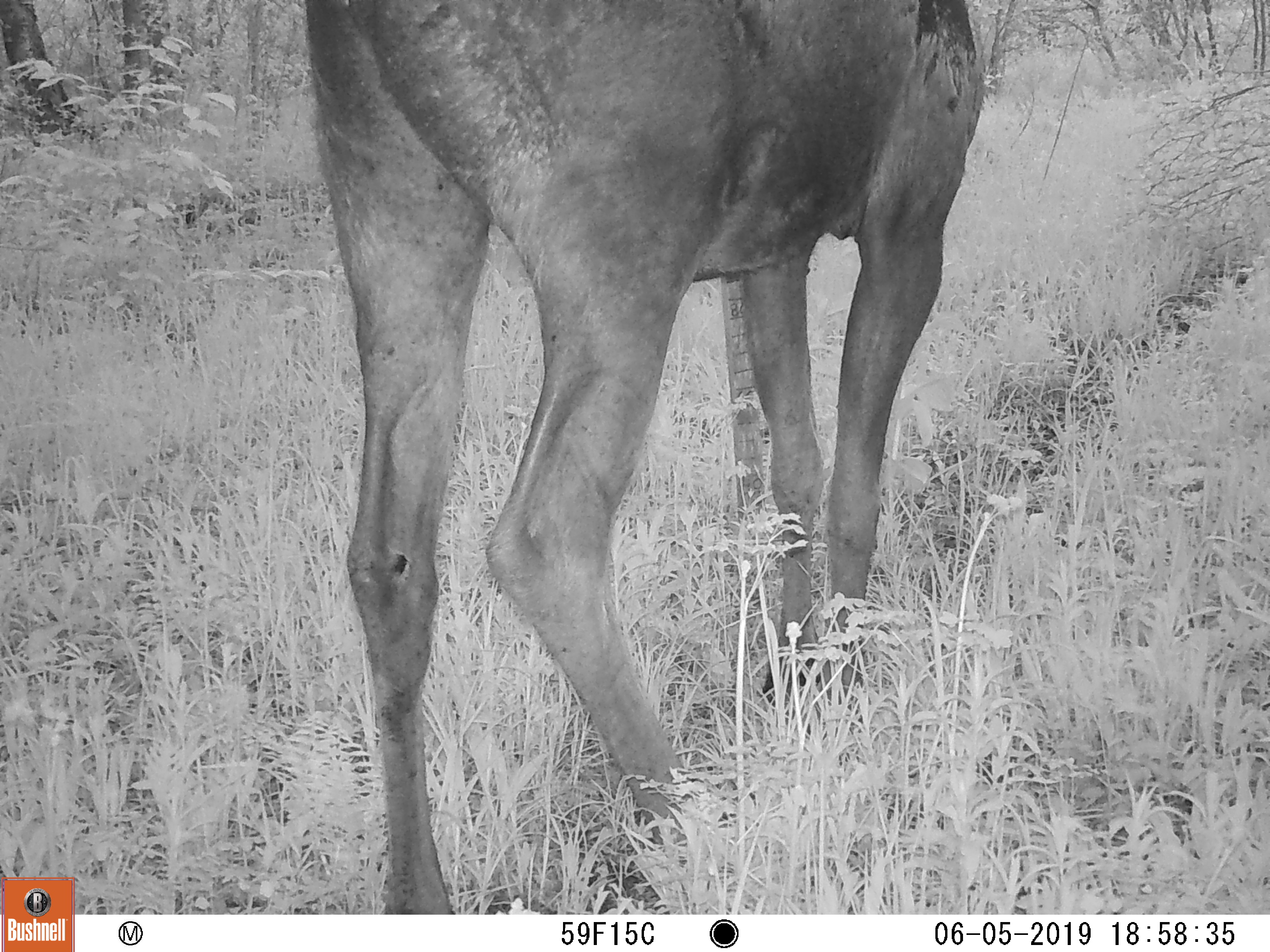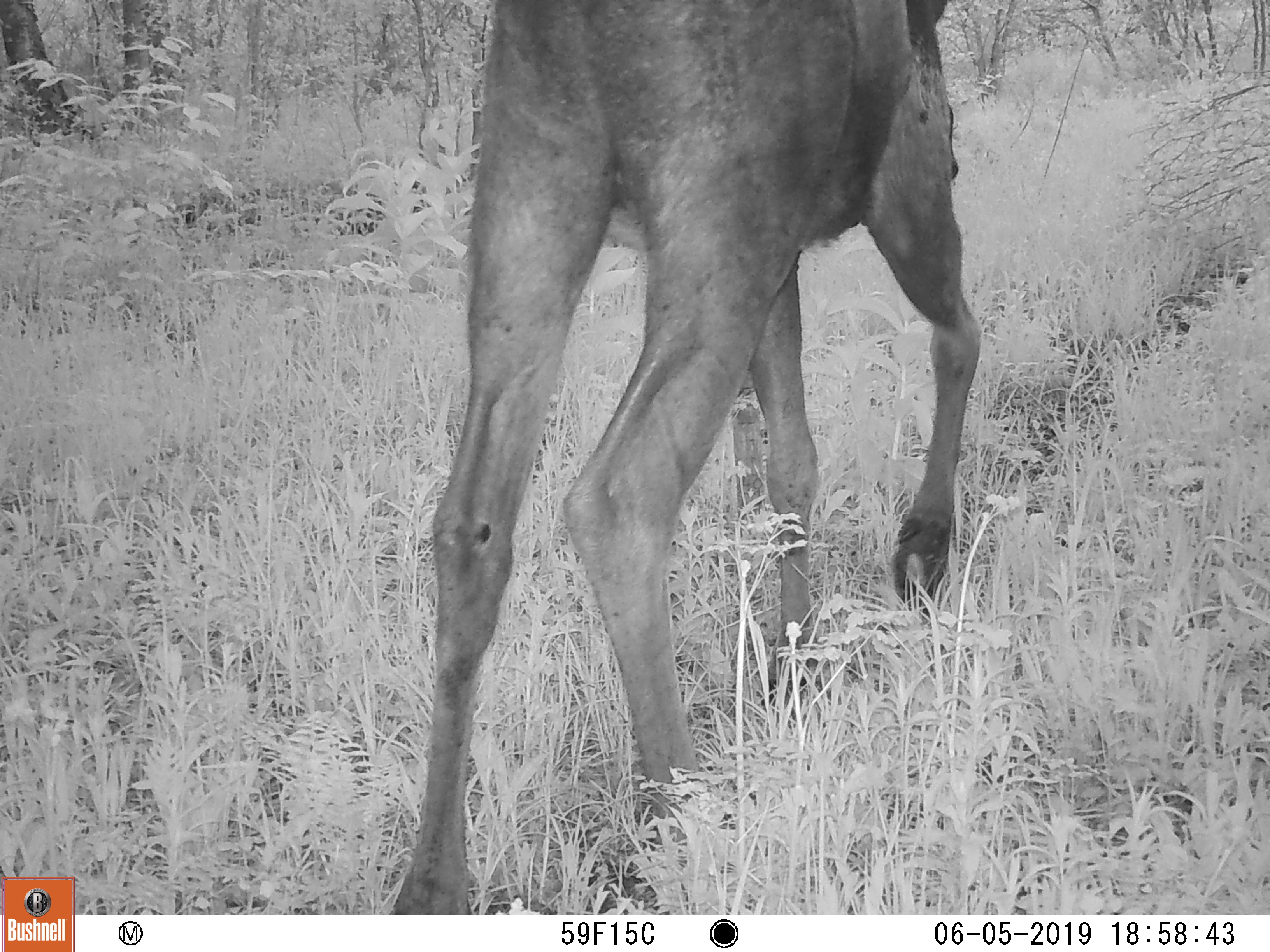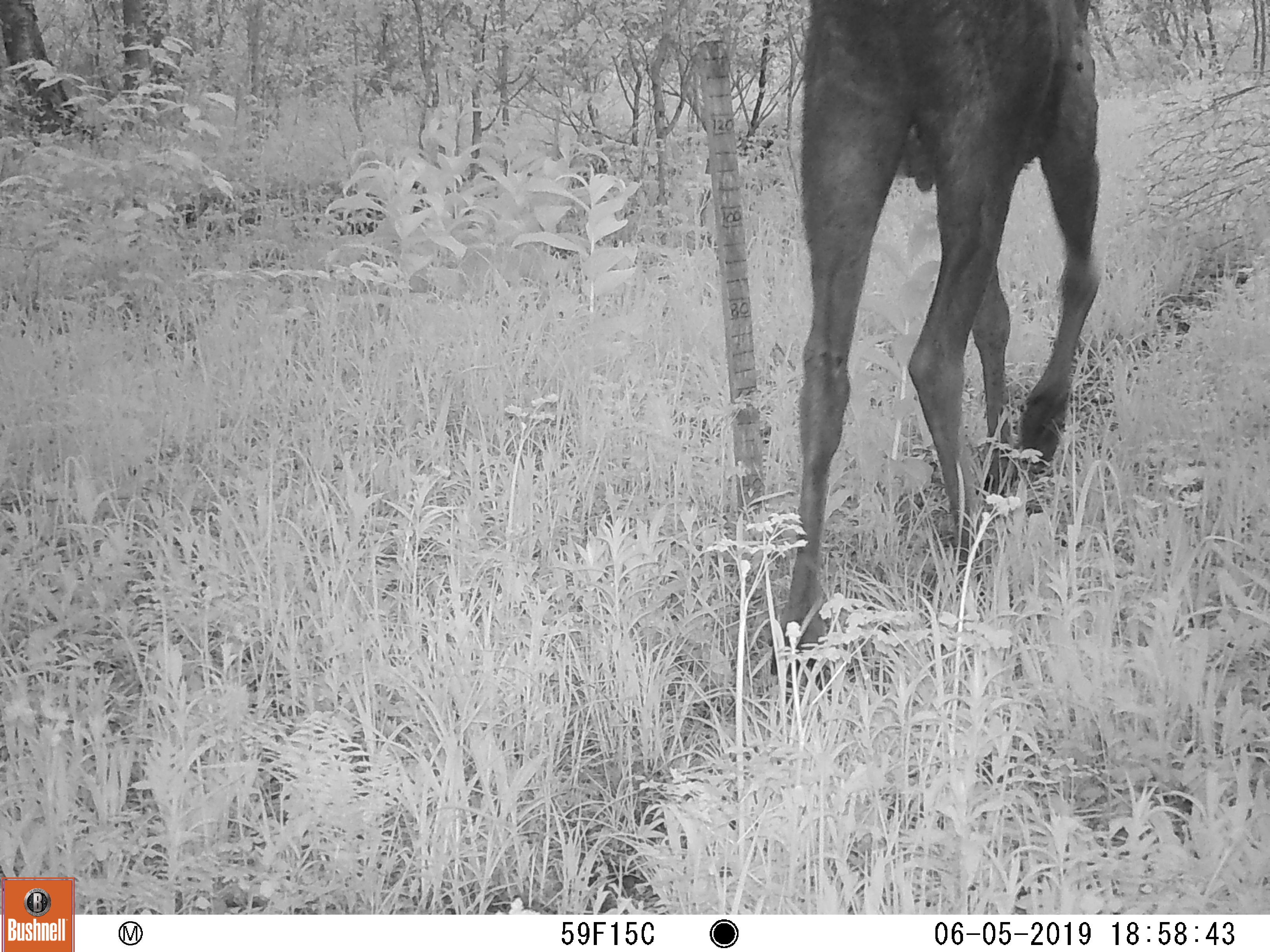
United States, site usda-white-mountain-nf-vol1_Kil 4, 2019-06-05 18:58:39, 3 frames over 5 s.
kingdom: Animalia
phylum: Chordata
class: Mammalia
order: Artiodactyla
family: Cervidae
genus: Alces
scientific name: Alces alces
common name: moose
Moose (Alces alces).